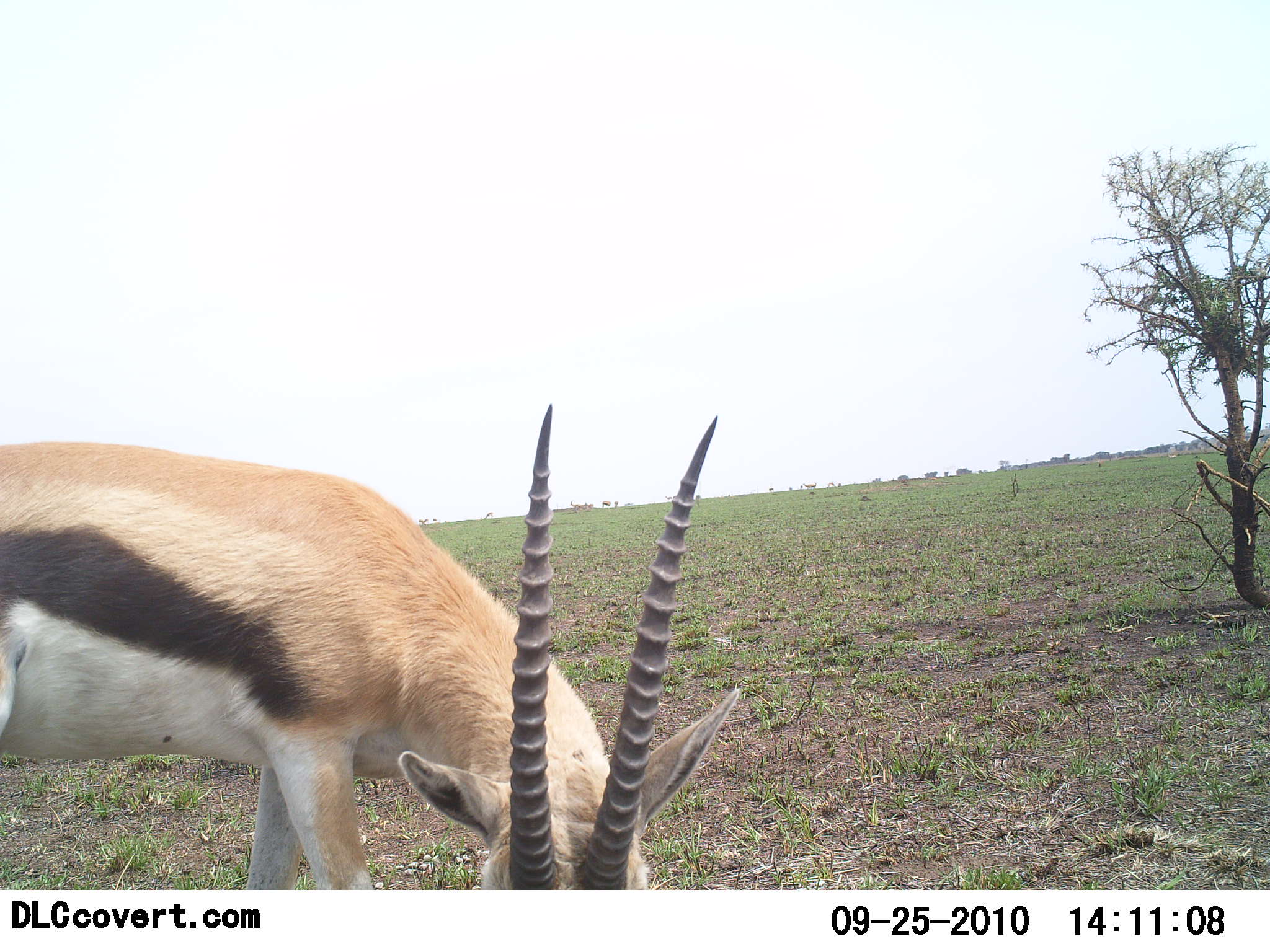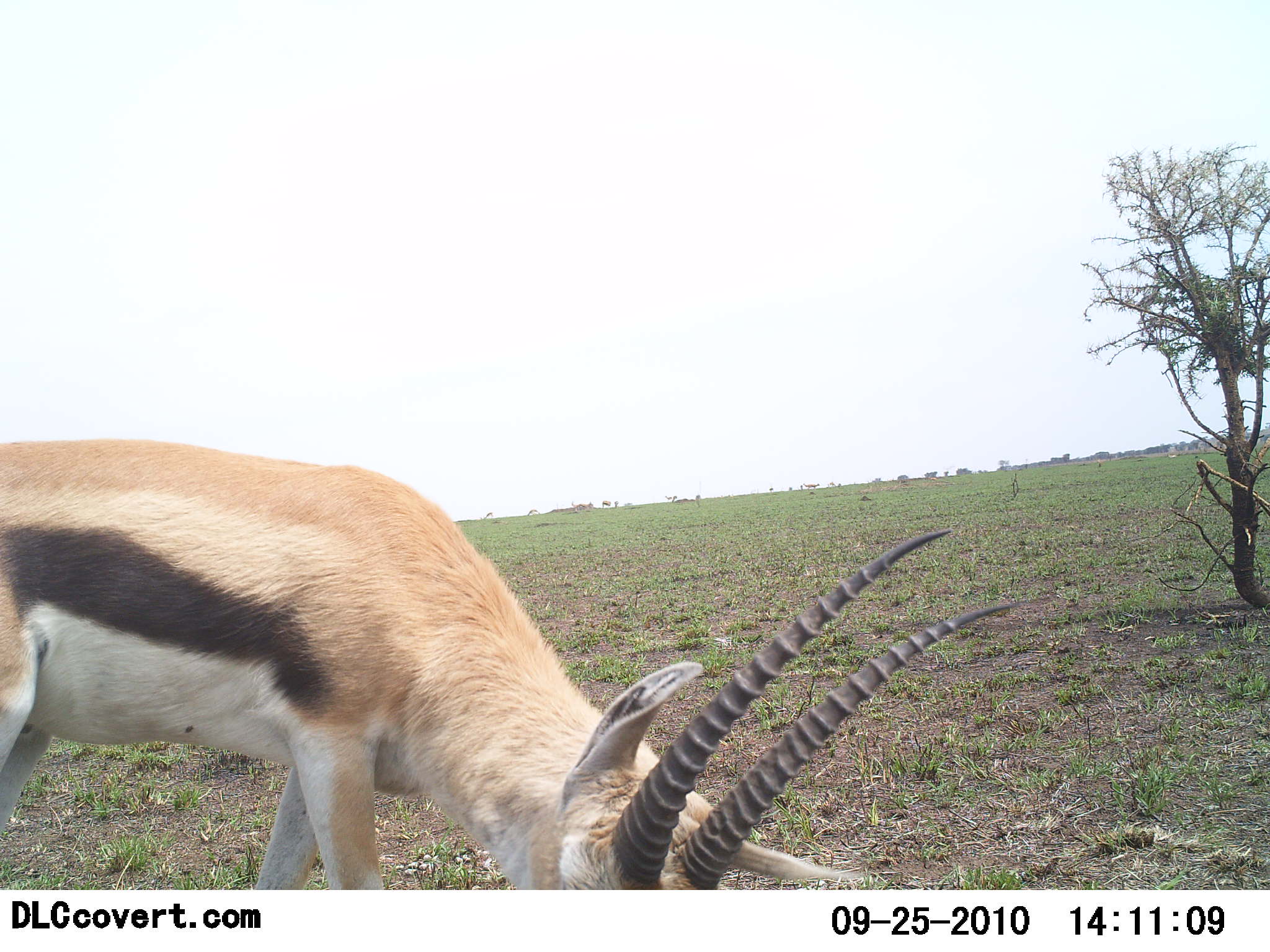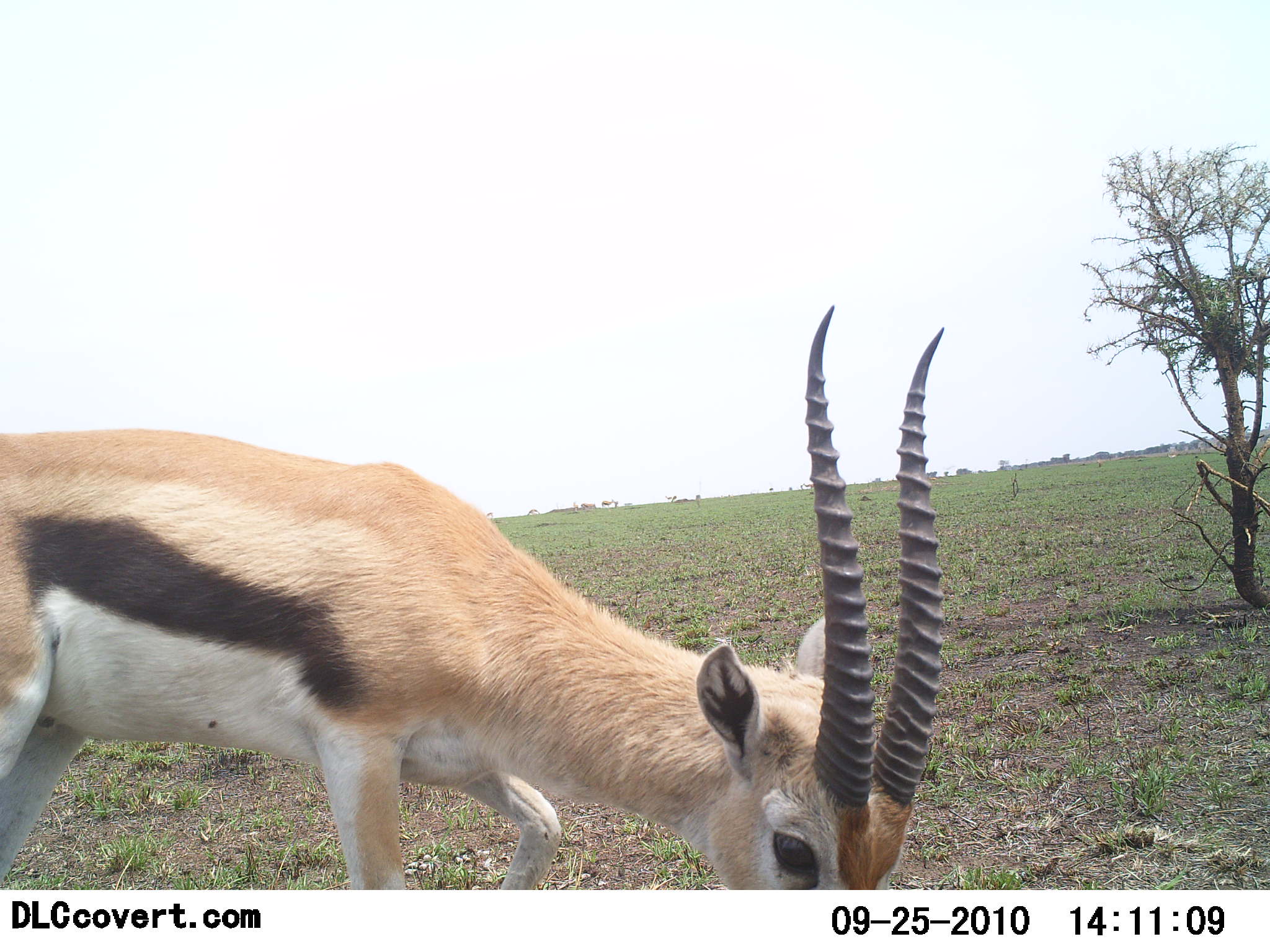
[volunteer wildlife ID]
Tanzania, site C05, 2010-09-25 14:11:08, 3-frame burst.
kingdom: Animalia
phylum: Chordata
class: Mammalia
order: Artiodactyla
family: Bovidae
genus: Eudorcas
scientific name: Eudorcas thomsonii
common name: thomson's gazelle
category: gazellethomsons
Gazellethomsons (thomson's gazelle) (Eudorcas thomsonii), count 1. Behavior (volunteer vote fractions): standing 12%, resting 0%, moving 18%, interacting 0%. Young present (vote fraction): 0%. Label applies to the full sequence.